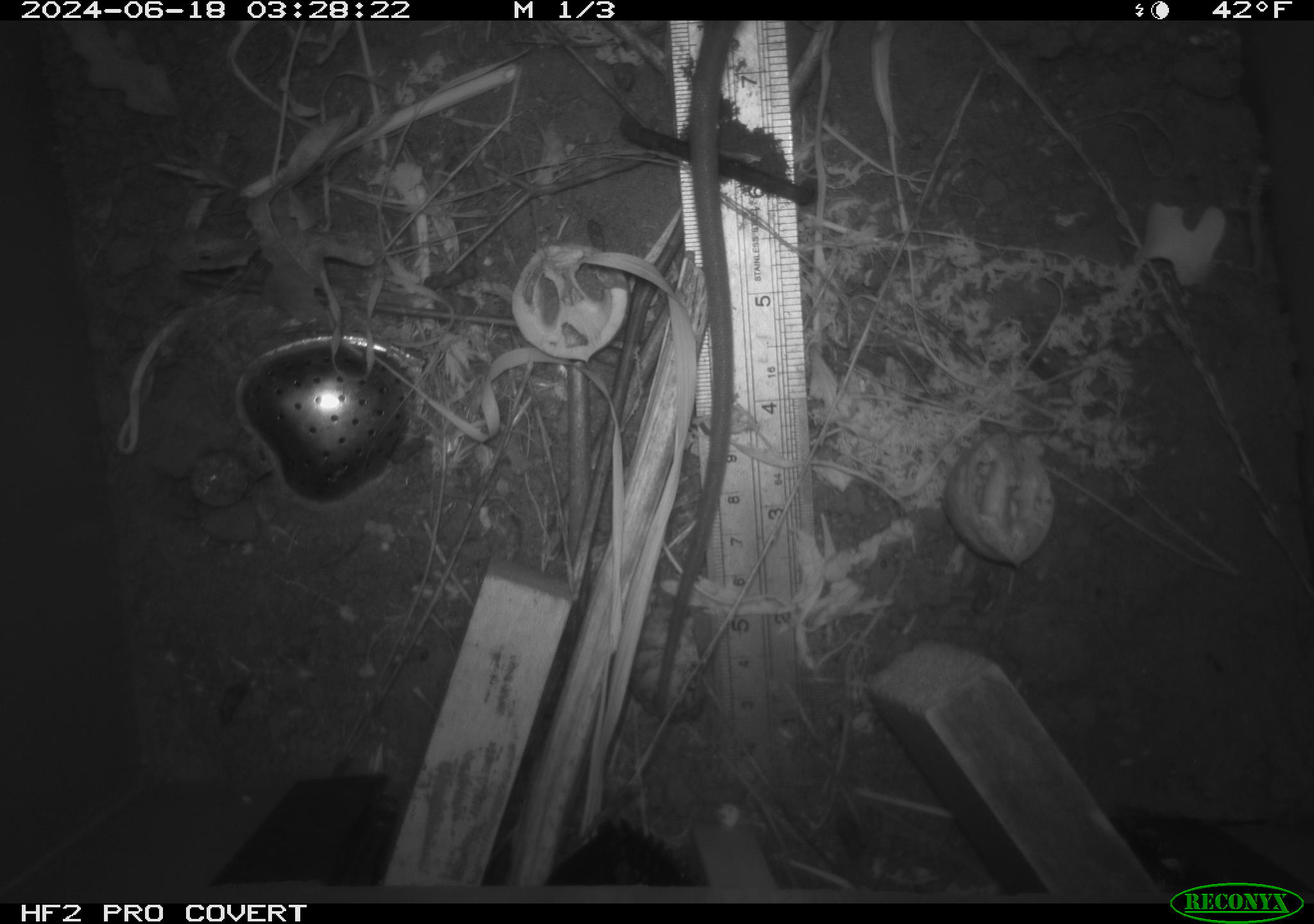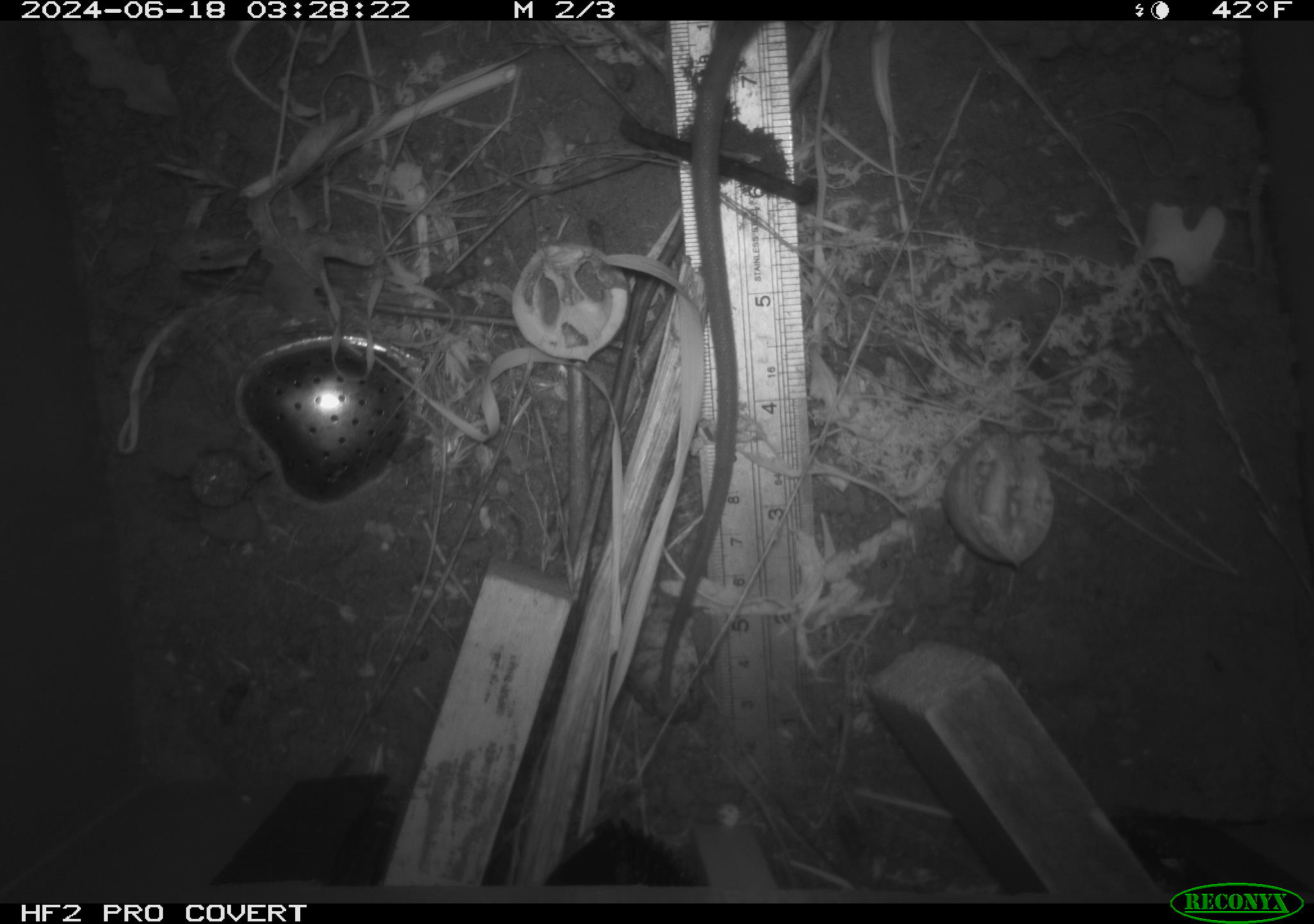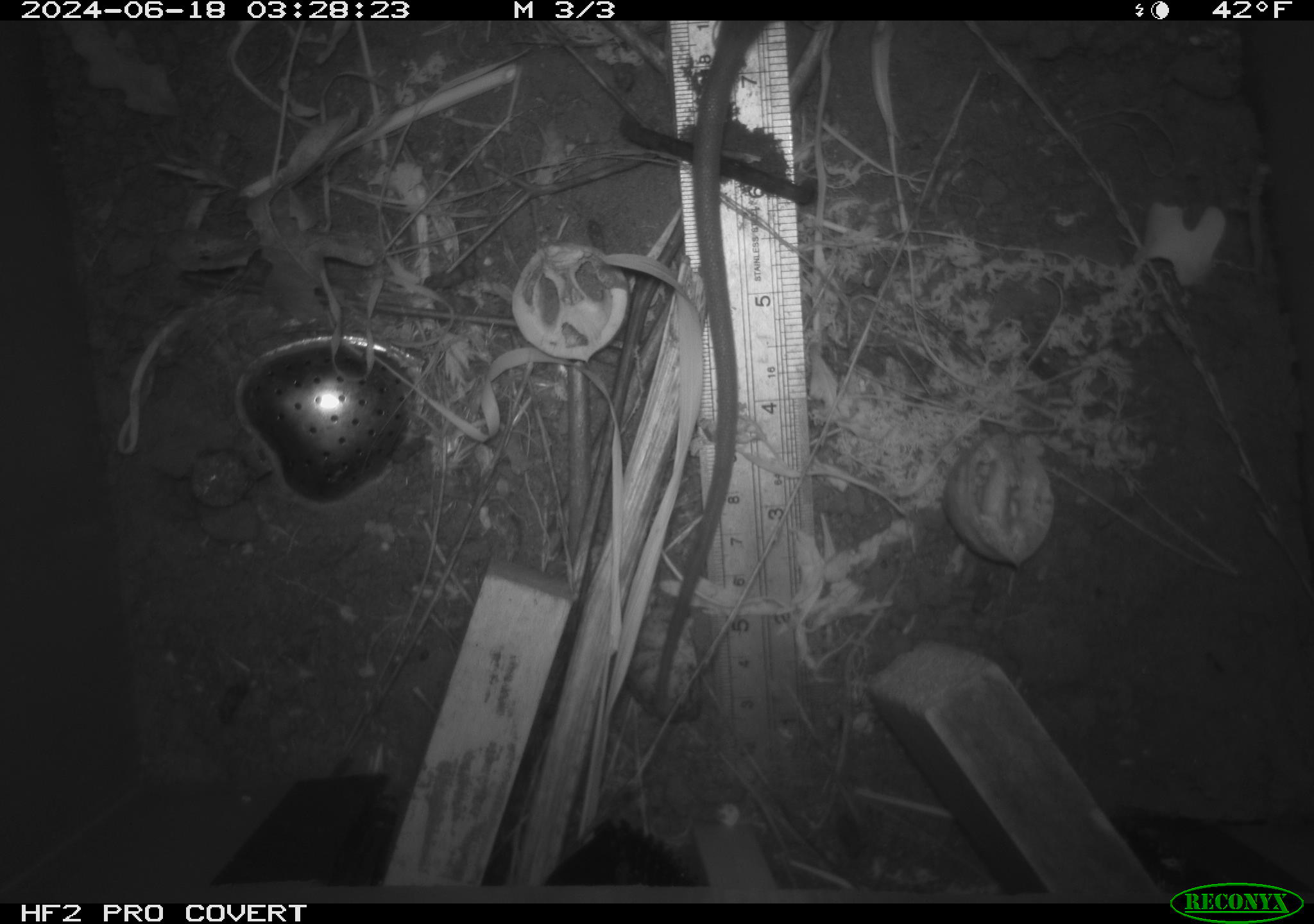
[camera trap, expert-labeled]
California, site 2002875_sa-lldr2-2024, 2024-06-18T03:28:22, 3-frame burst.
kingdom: Animalia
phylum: Chordata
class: Mammalia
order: Rodentia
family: Muridae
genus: Rattus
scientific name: Rattus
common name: rat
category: rattus species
Rattus species (rat) (Rattus).